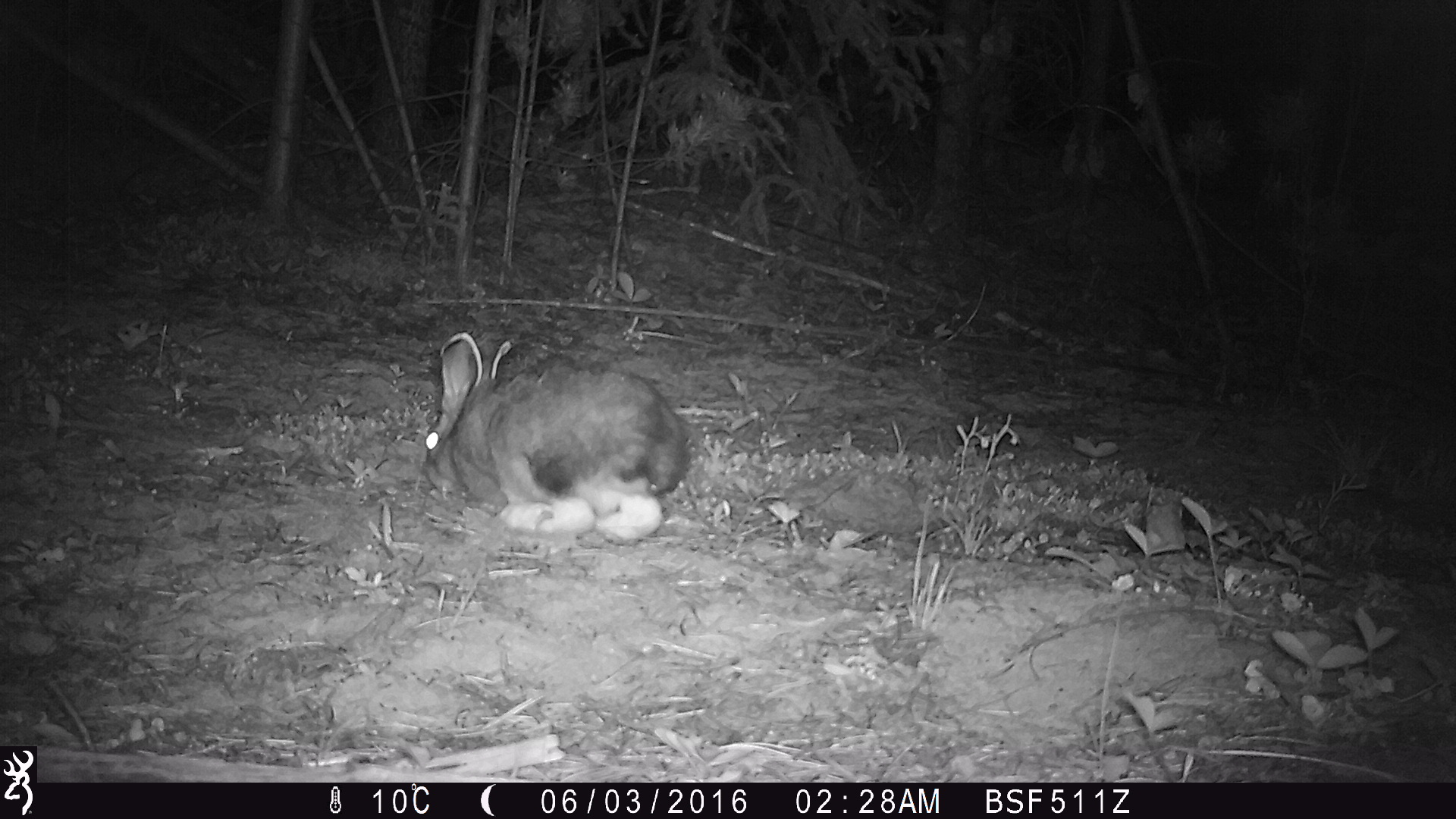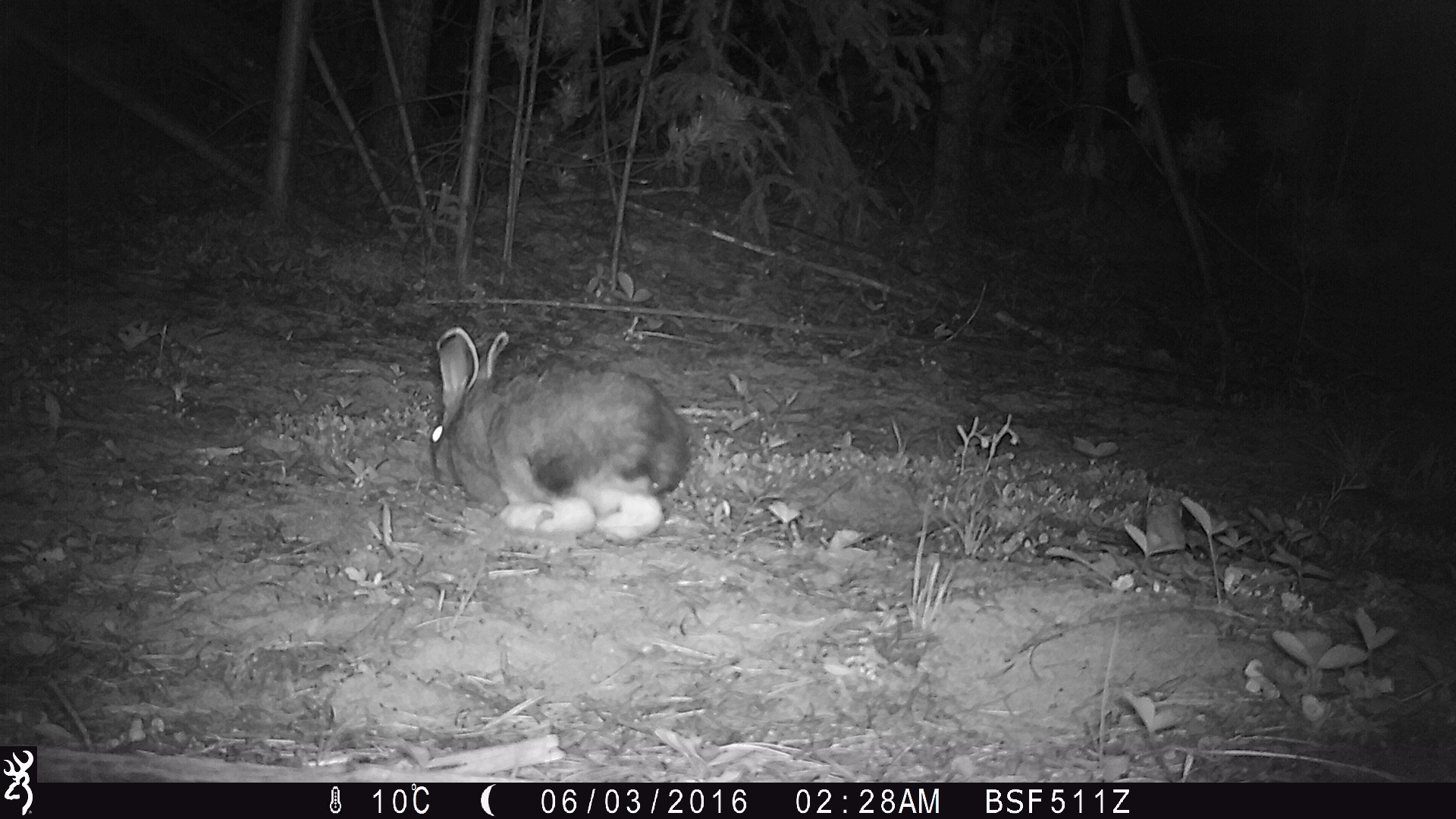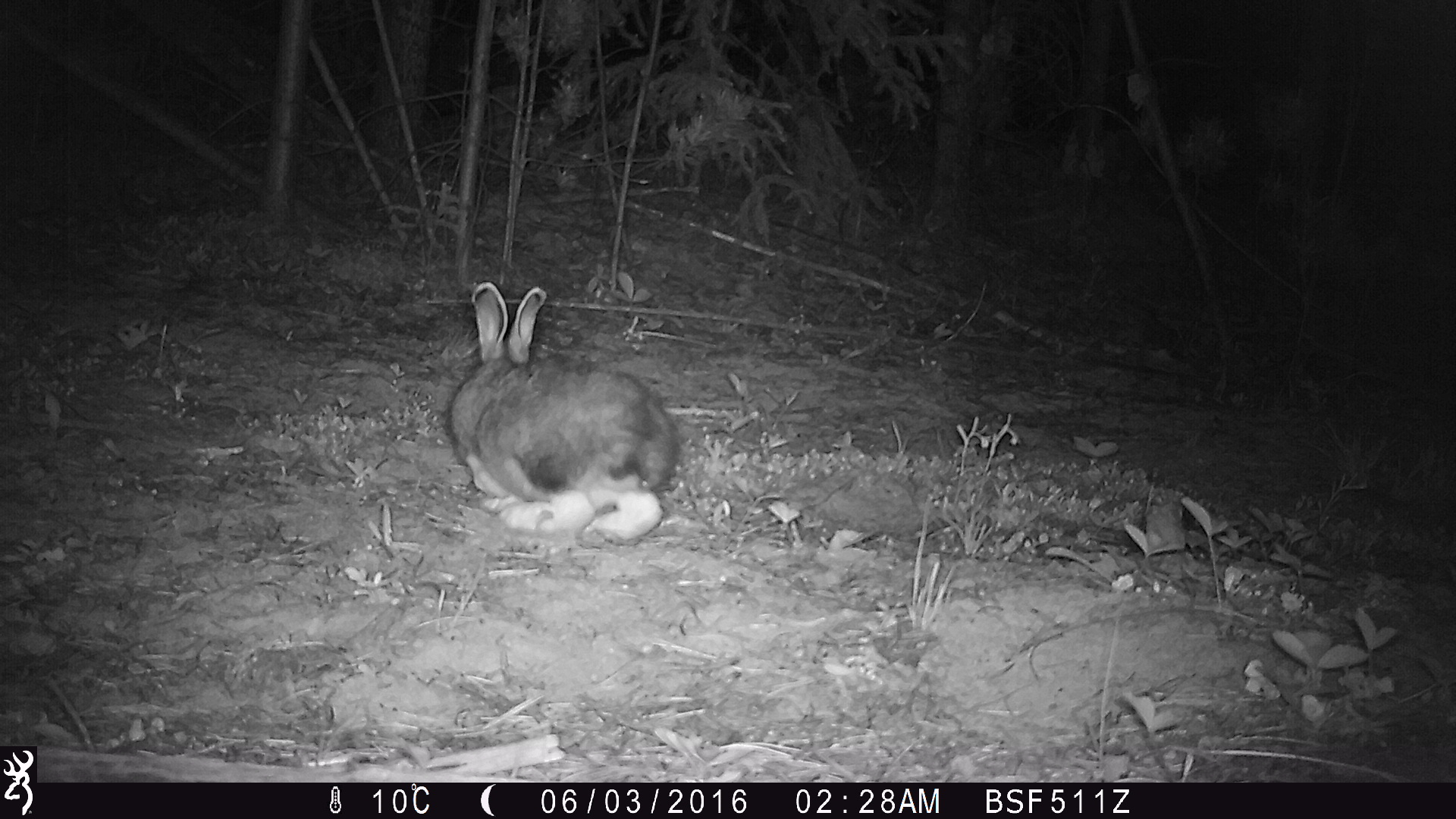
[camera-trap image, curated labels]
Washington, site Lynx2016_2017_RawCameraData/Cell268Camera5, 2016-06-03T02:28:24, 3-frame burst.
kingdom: Animalia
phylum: Chordata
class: Mammalia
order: Lagomorpha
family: Leporidae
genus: Lepus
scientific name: Lepus americanus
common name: snowshoe hare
Lepus americanus (snowshoe hare). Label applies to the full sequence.